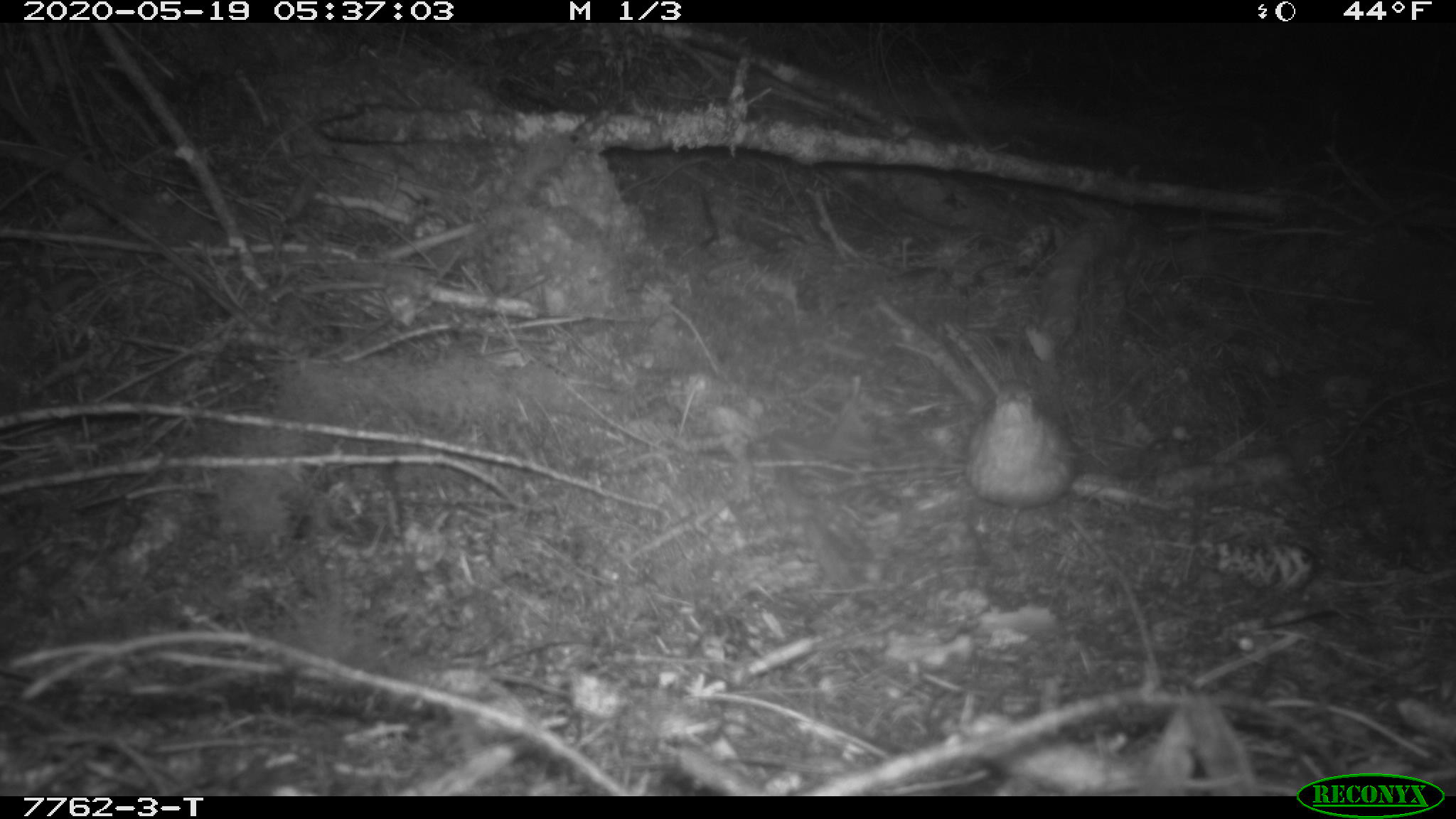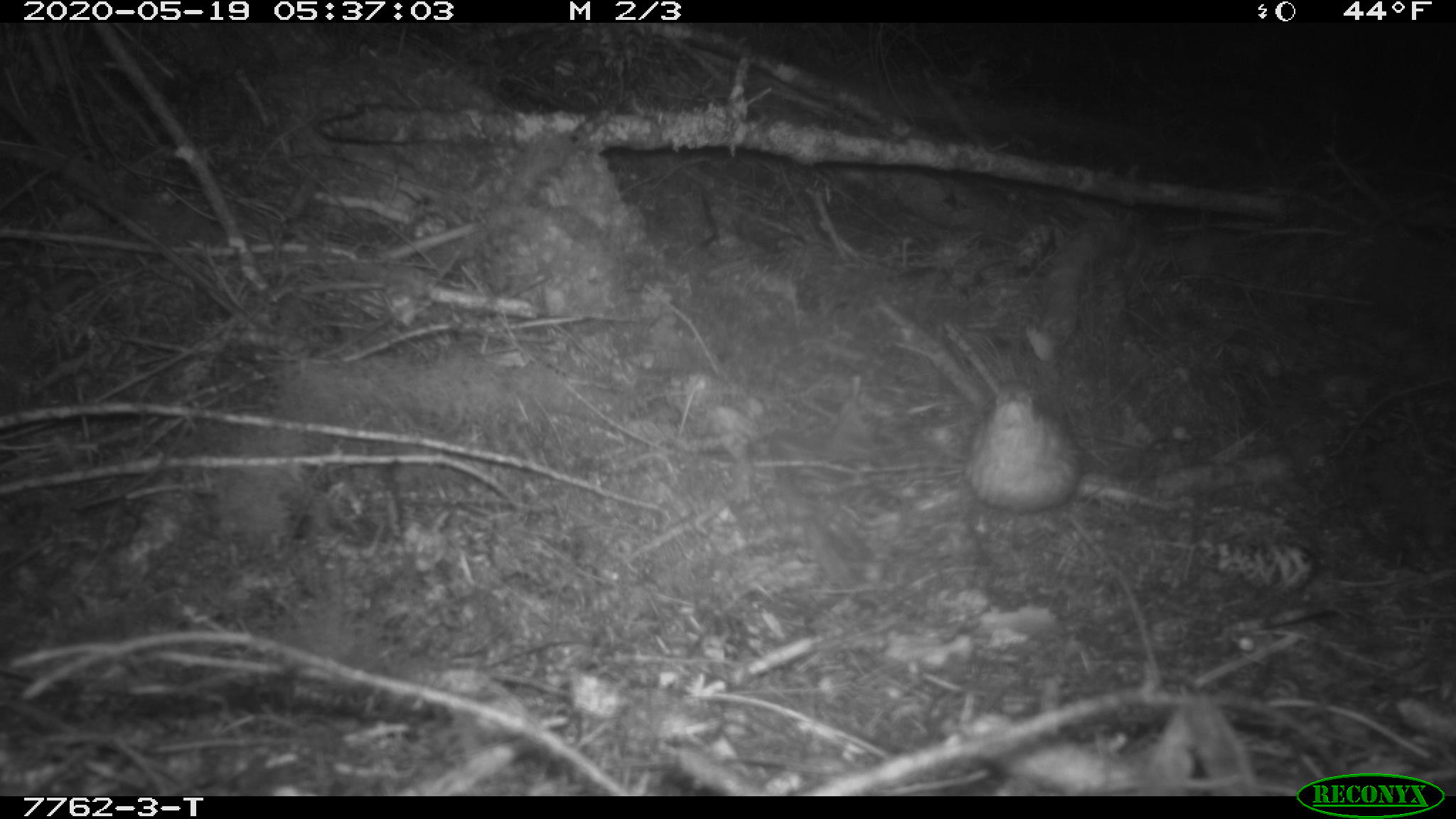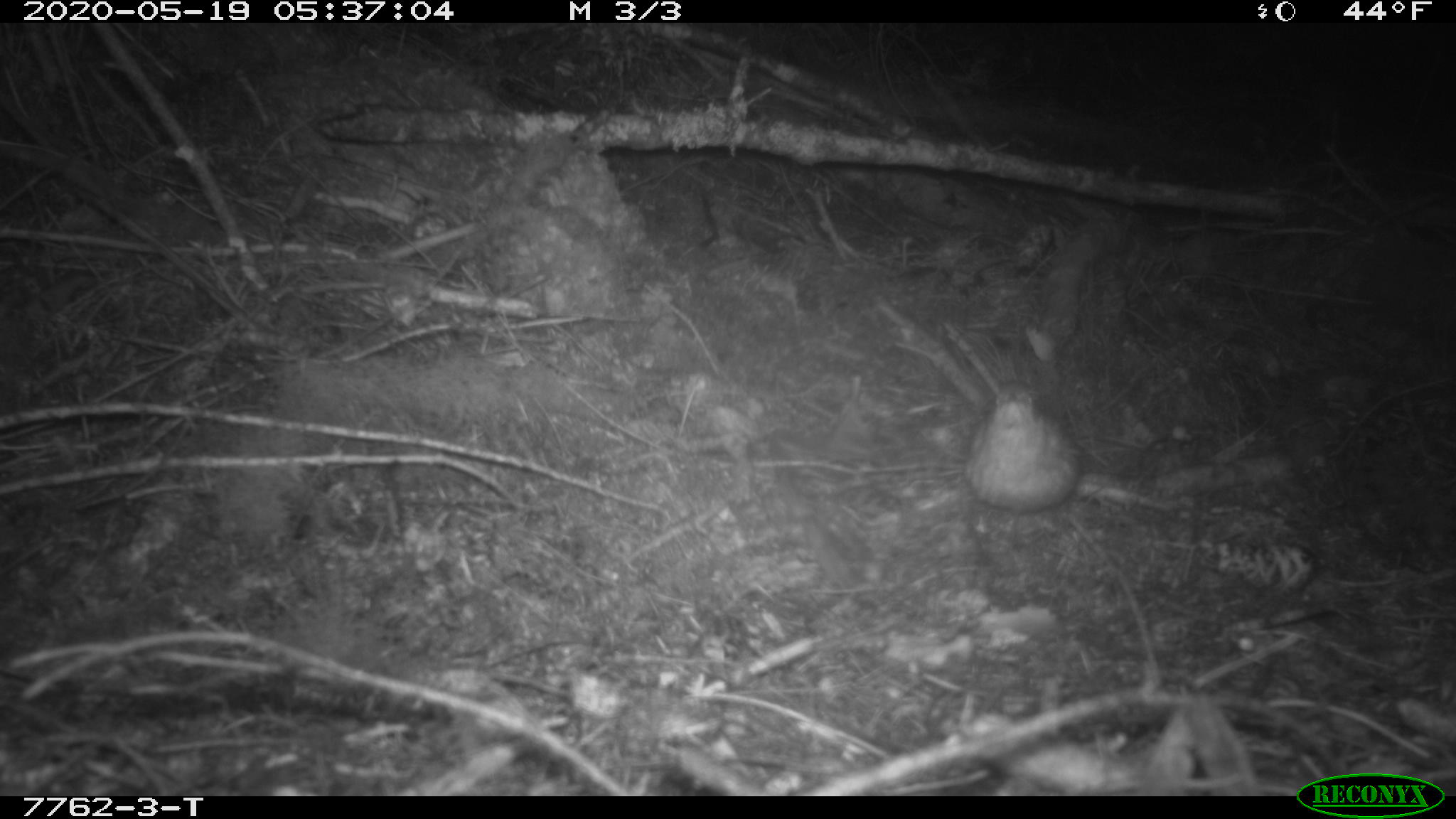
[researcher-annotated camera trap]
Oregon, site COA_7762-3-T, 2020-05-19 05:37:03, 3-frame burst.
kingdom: Animalia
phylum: Chordata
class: Aves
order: Passeriformes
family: Turdidae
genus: Catharus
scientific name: Catharus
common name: brown thrushes and nightingale-thrushes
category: catharus species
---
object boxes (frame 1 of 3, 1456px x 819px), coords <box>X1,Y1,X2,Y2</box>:
catharus species: <box>963,371,1084,559</box>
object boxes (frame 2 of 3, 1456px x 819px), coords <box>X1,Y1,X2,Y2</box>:
catharus species: <box>960,379,1090,523</box>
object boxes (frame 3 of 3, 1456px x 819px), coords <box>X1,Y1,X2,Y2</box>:
catharus species: <box>958,377,1082,518</box>